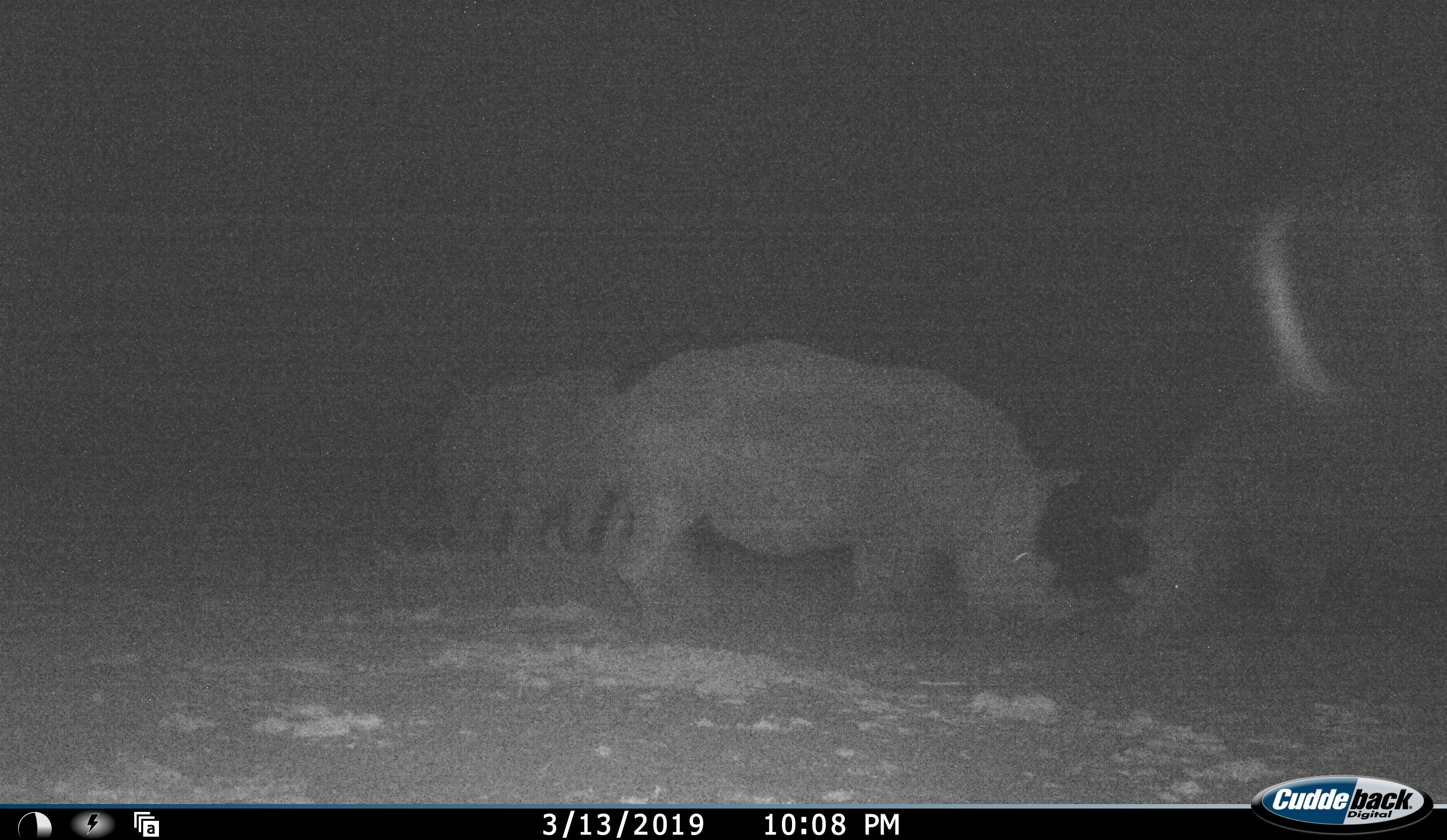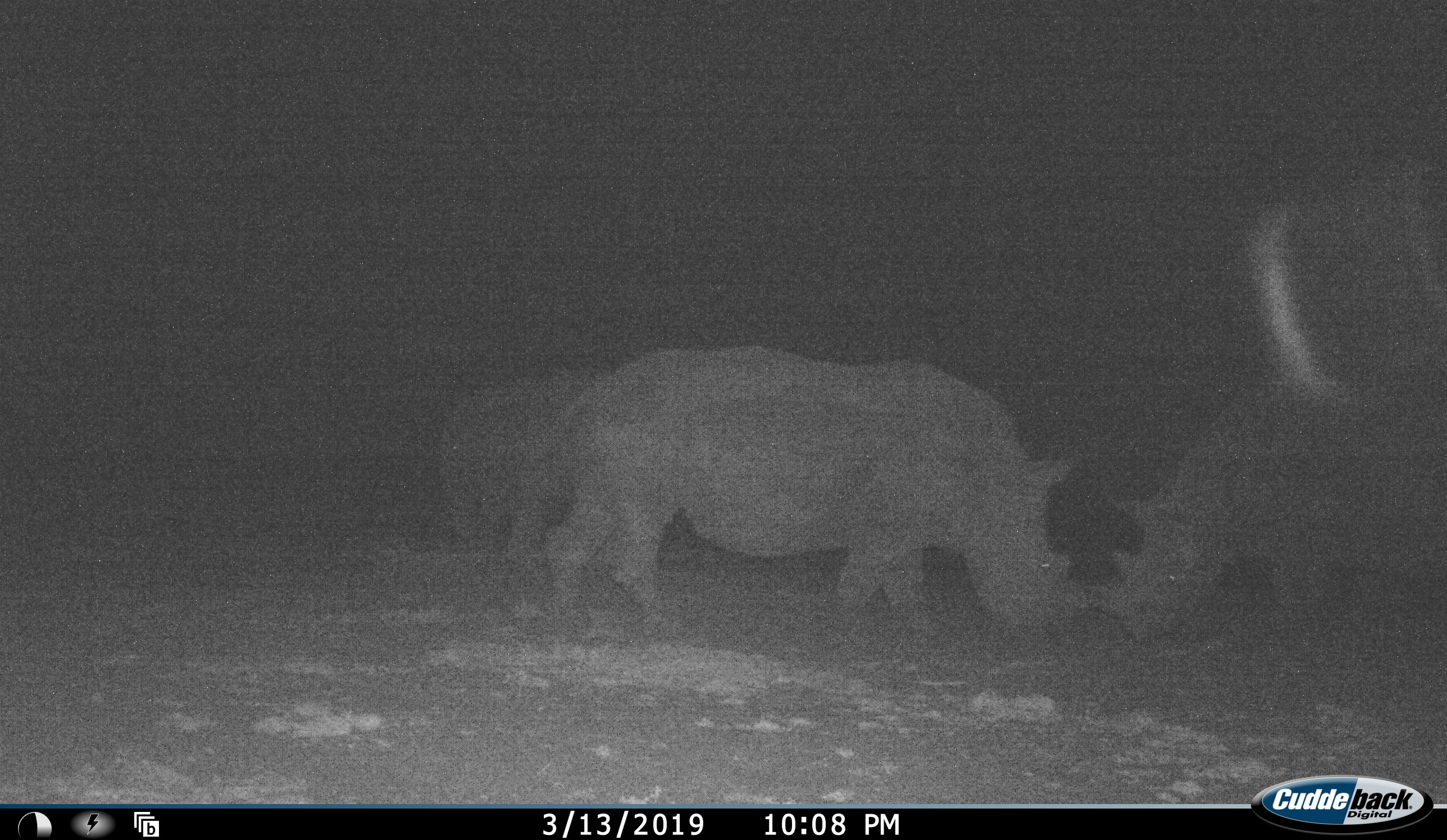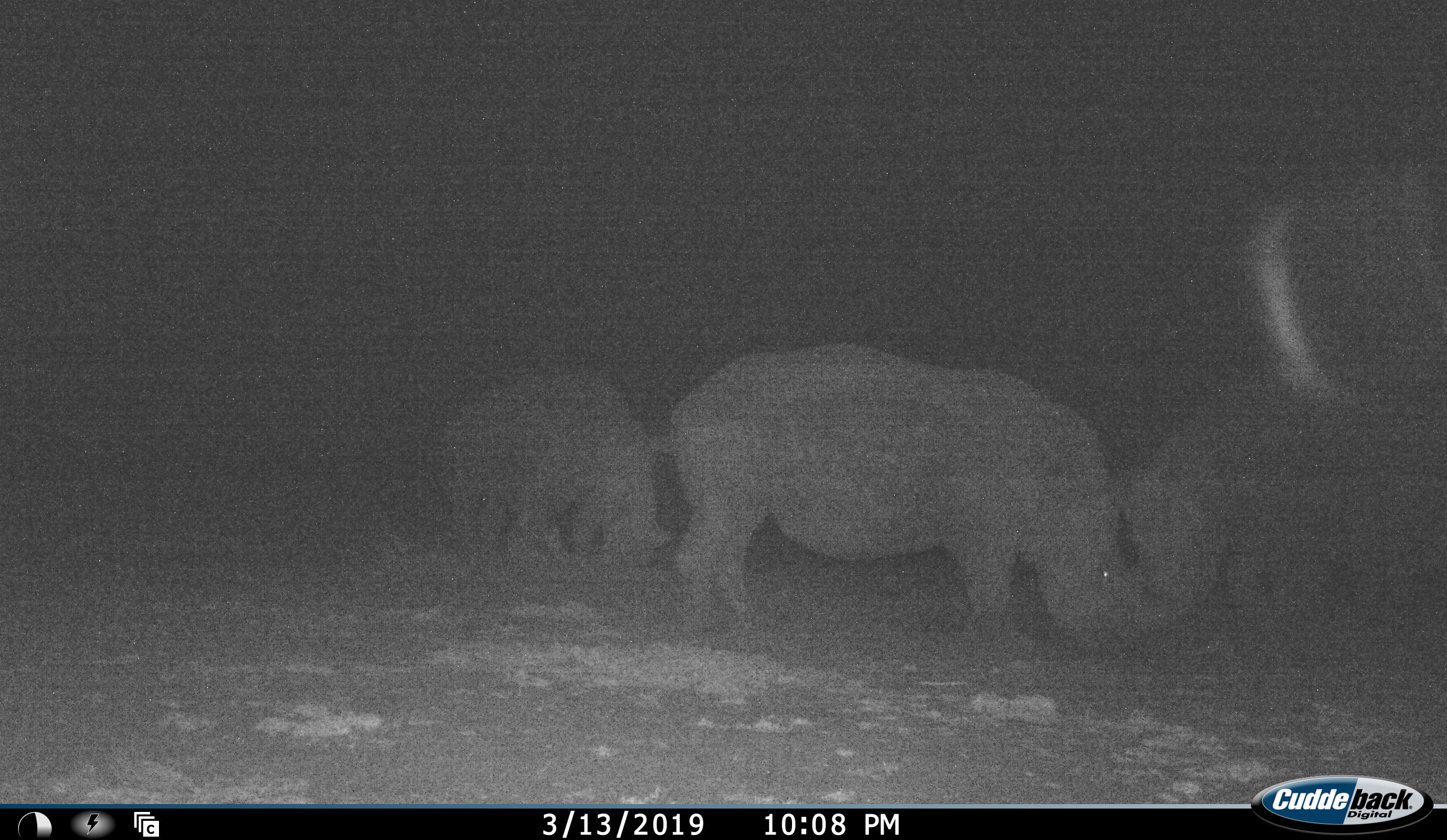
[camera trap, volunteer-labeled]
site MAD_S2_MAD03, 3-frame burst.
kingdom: Animalia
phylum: Chordata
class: Mammalia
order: Perissodactyla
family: Rhinocerotidae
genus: Ceratotherium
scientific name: Ceratotherium simum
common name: white rhinoceros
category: rhinoceroswhite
Rhinoceroswhite (white rhinoceros) (Ceratotherium simum), count 3. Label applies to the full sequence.